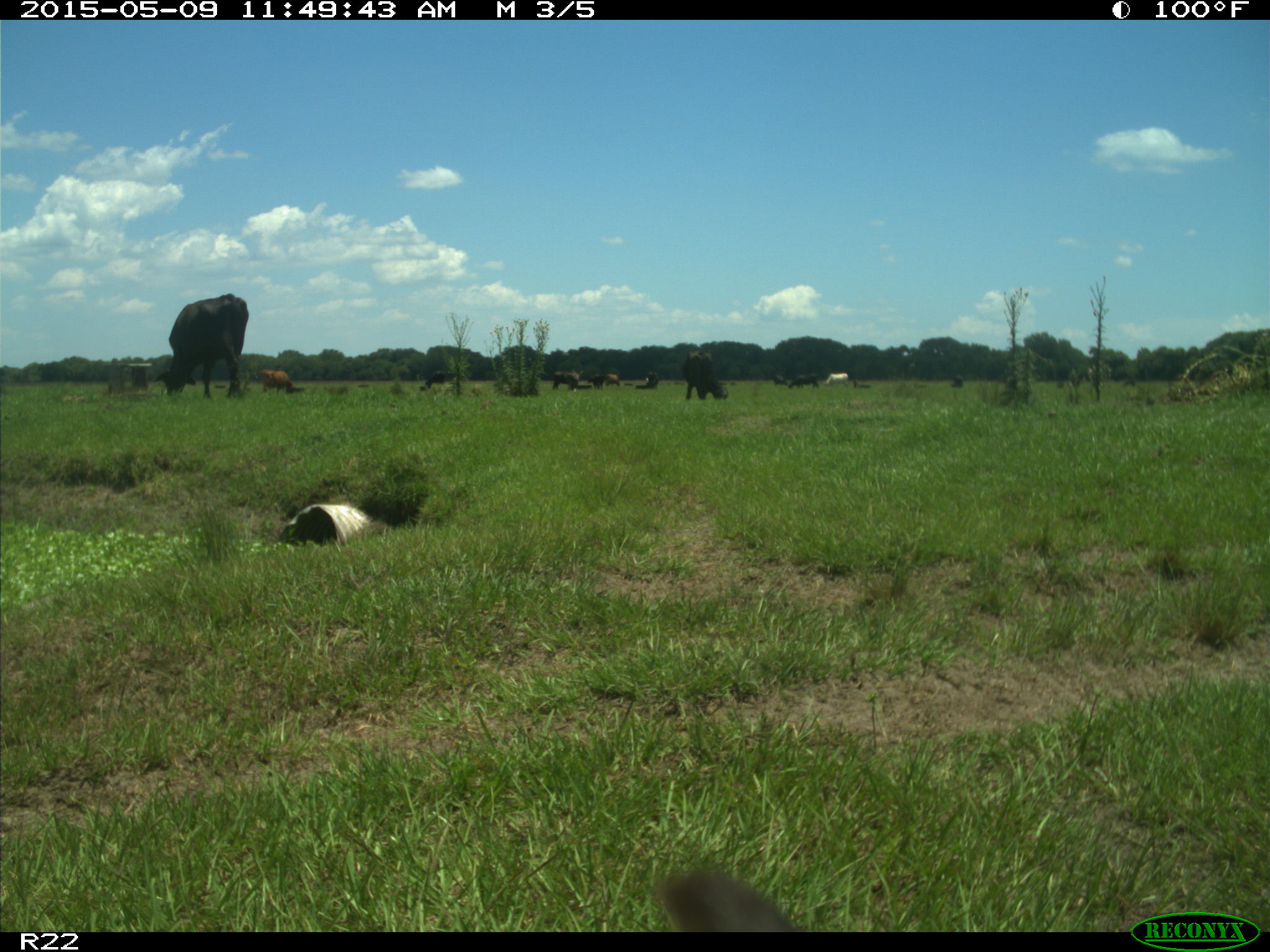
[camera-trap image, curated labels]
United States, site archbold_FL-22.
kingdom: Animalia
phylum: Chordata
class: Mammalia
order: Artiodactyla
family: Bovidae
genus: Bos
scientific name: Bos taurus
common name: domestic cow